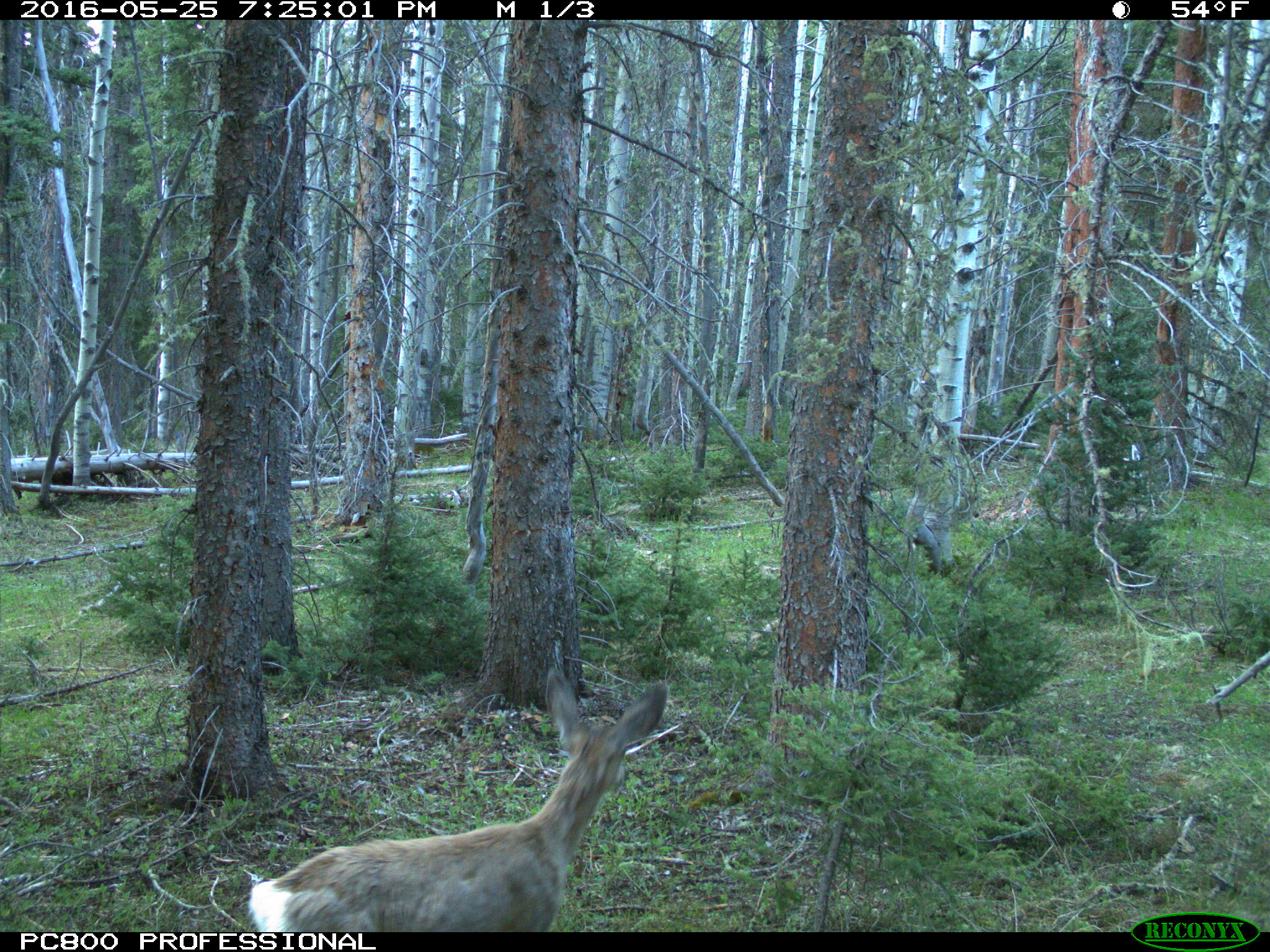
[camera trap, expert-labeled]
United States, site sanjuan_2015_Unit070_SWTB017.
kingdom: Animalia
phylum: Chordata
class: Mammalia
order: Artiodactyla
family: Cervidae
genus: Odocoileus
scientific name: Odocoileus hemionus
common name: mule deer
Odocoileus hemionus (mule deer).